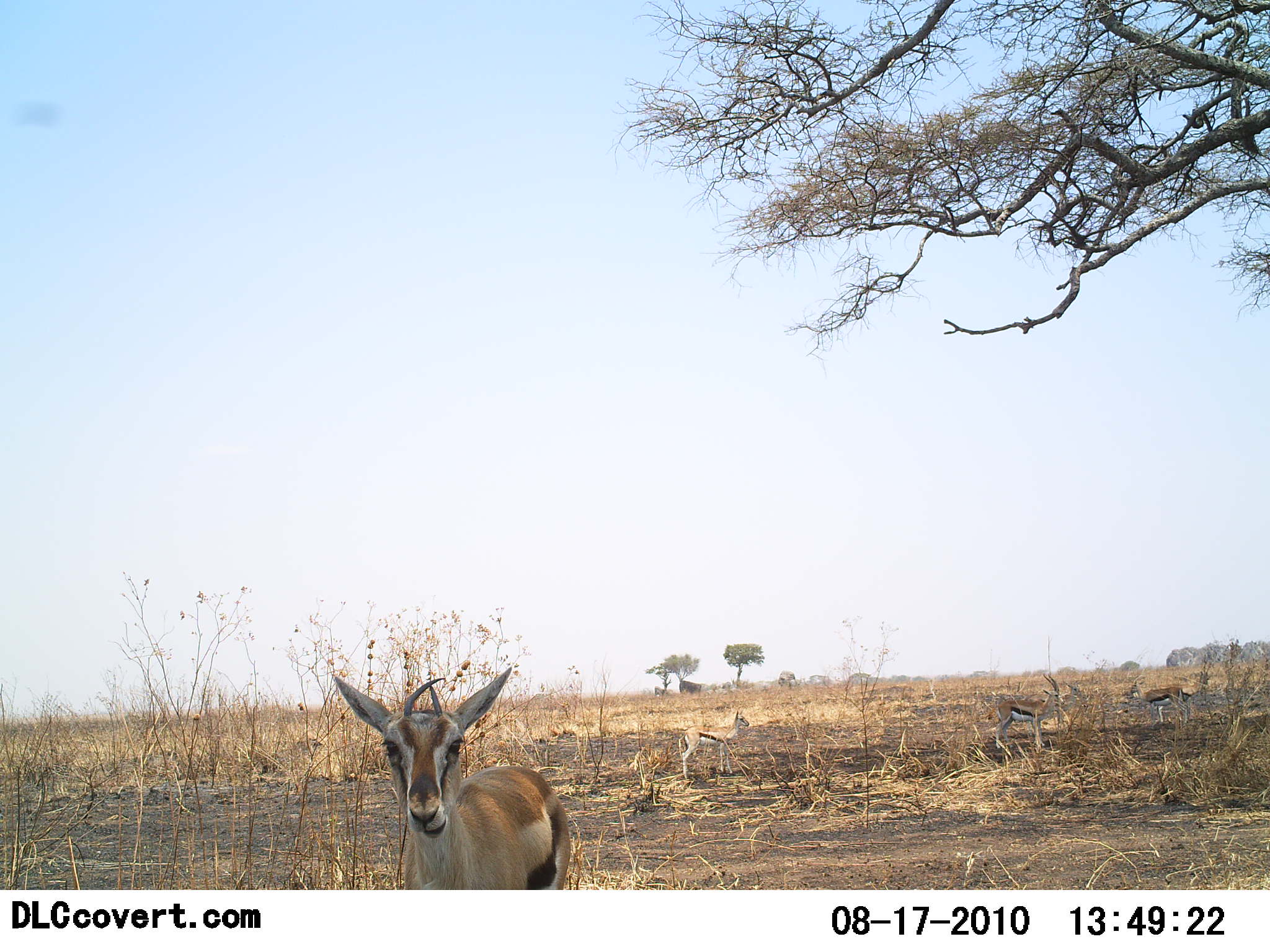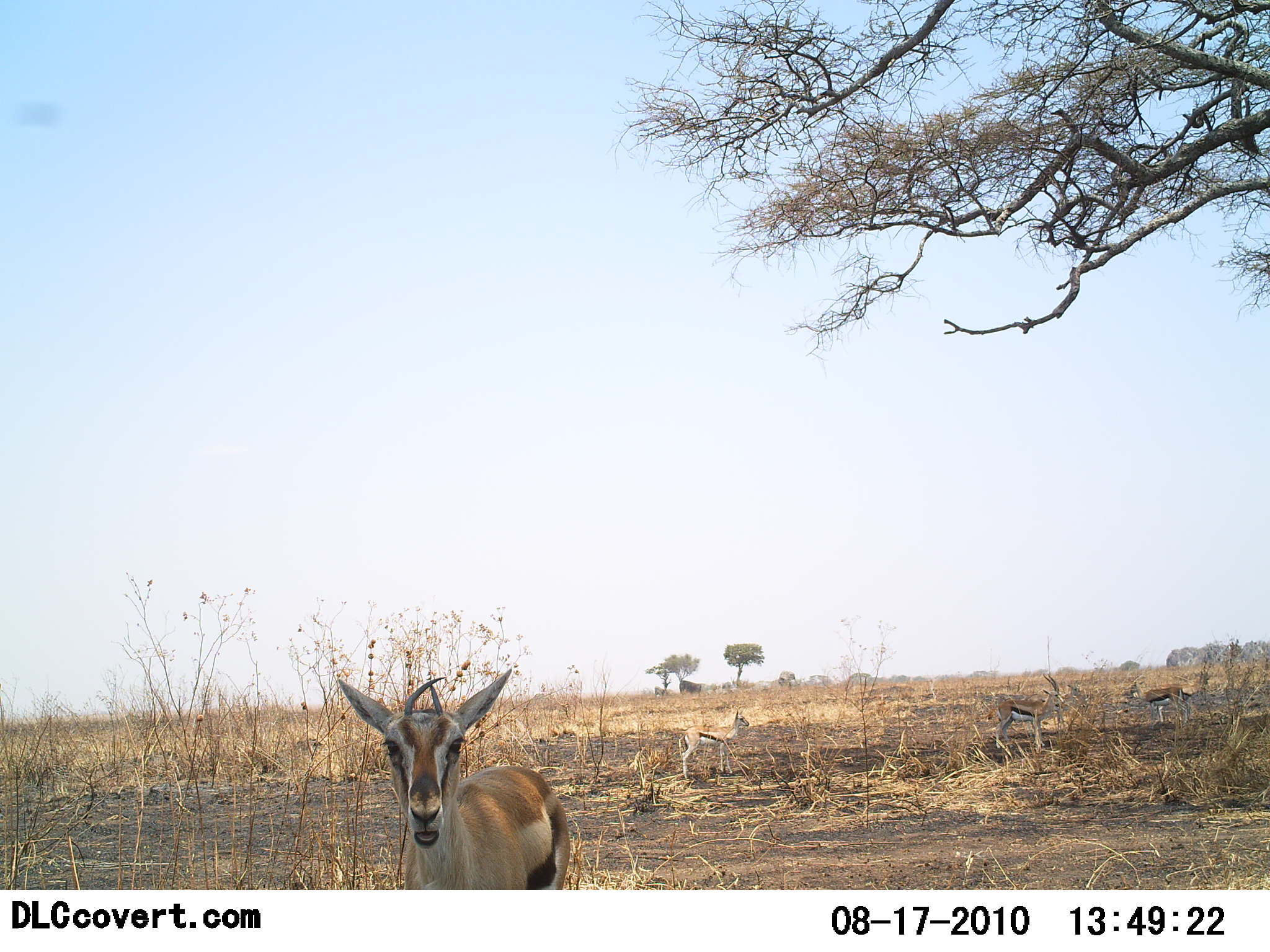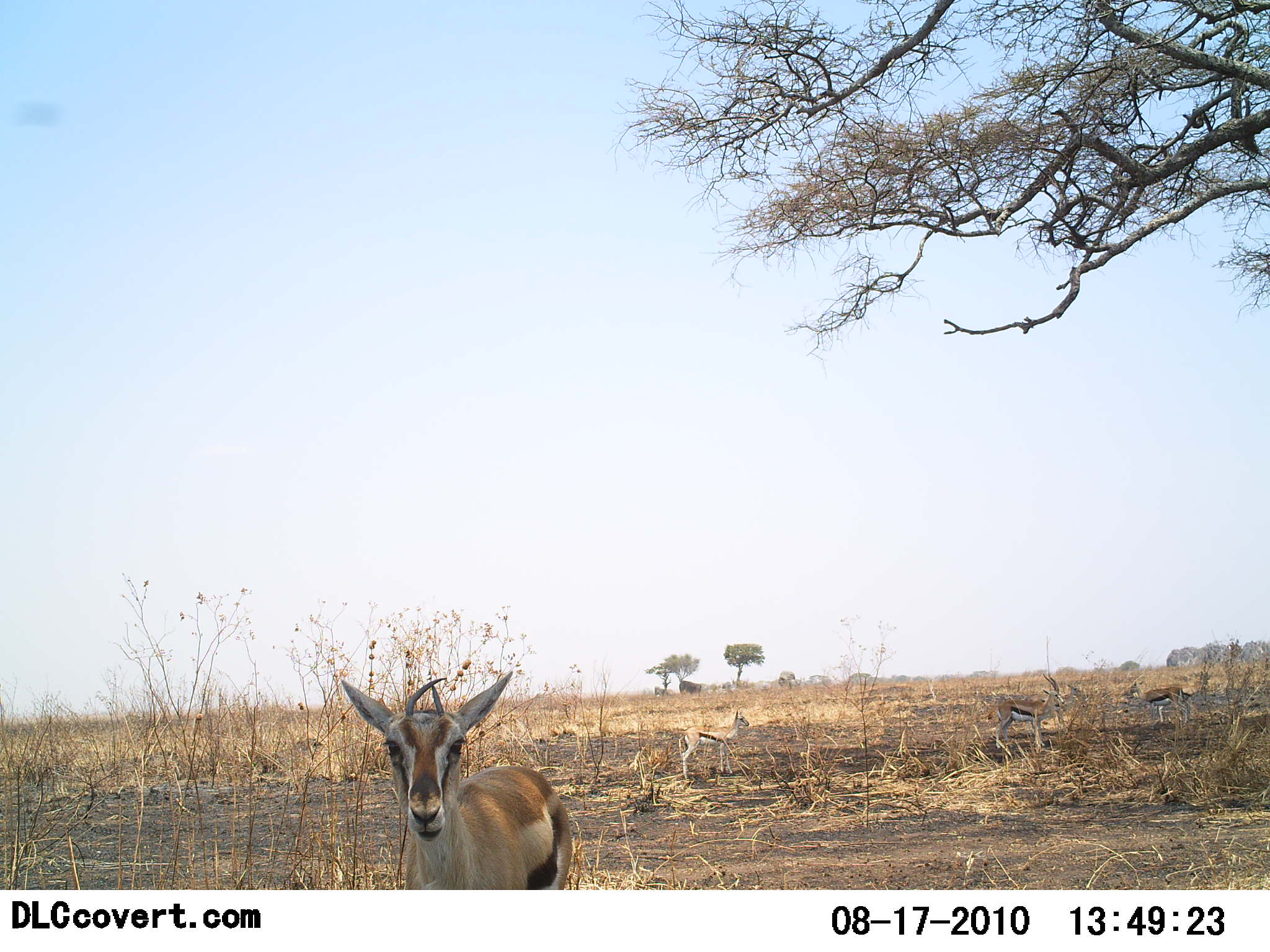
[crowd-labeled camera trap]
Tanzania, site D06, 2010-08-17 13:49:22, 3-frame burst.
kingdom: Animalia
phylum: Chordata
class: Mammalia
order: Artiodactyla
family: Bovidae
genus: Eudorcas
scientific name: Eudorcas thomsonii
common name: thomson's gazelle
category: gazellethomsons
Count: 3.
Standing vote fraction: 83%.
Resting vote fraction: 0%.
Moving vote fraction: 0%.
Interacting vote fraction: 6%.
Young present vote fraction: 6%.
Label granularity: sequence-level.